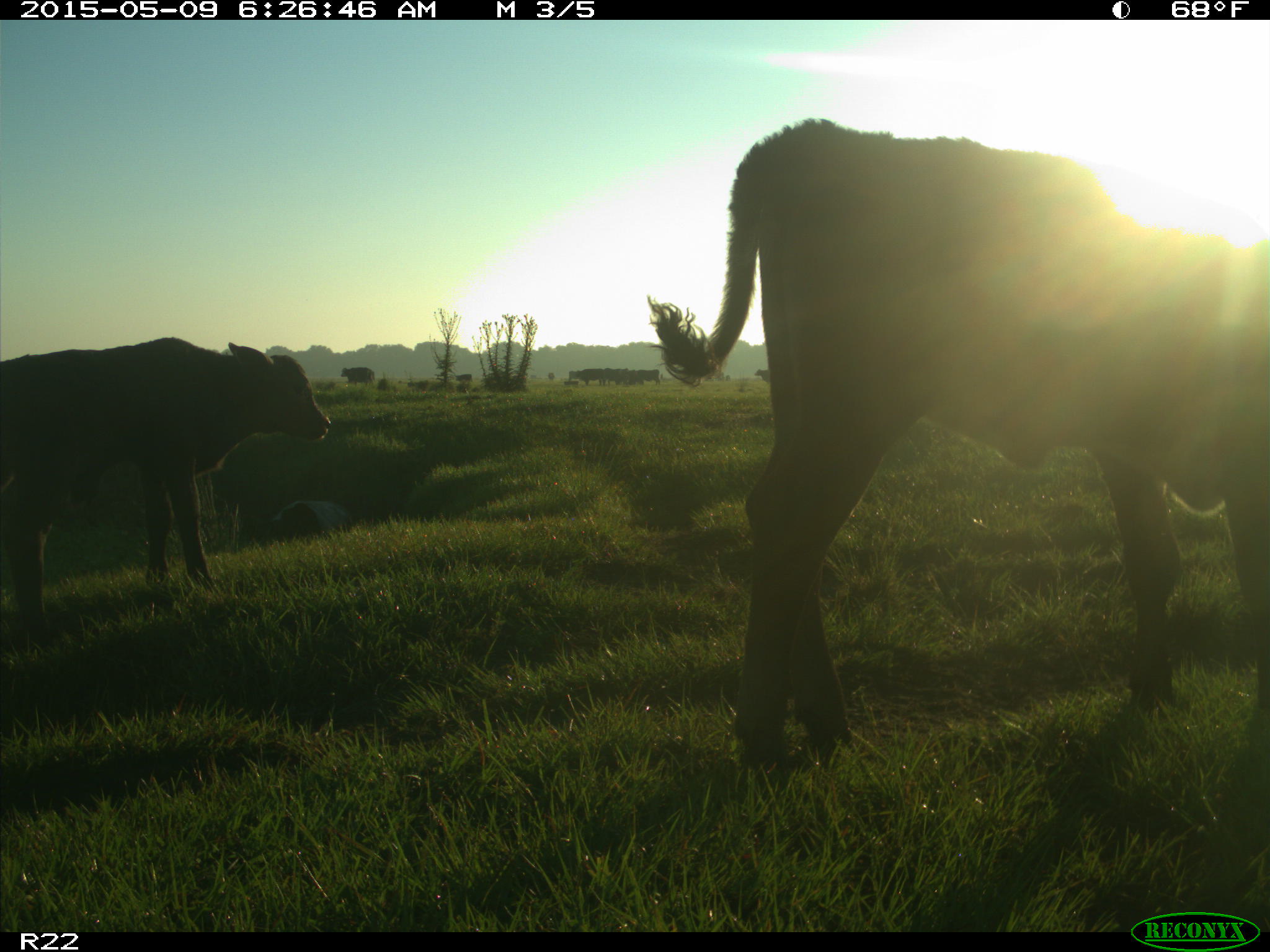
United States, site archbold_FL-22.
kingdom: Animalia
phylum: Chordata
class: Mammalia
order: Artiodactyla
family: Bovidae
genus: Bos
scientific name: Bos taurus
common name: domestic cow